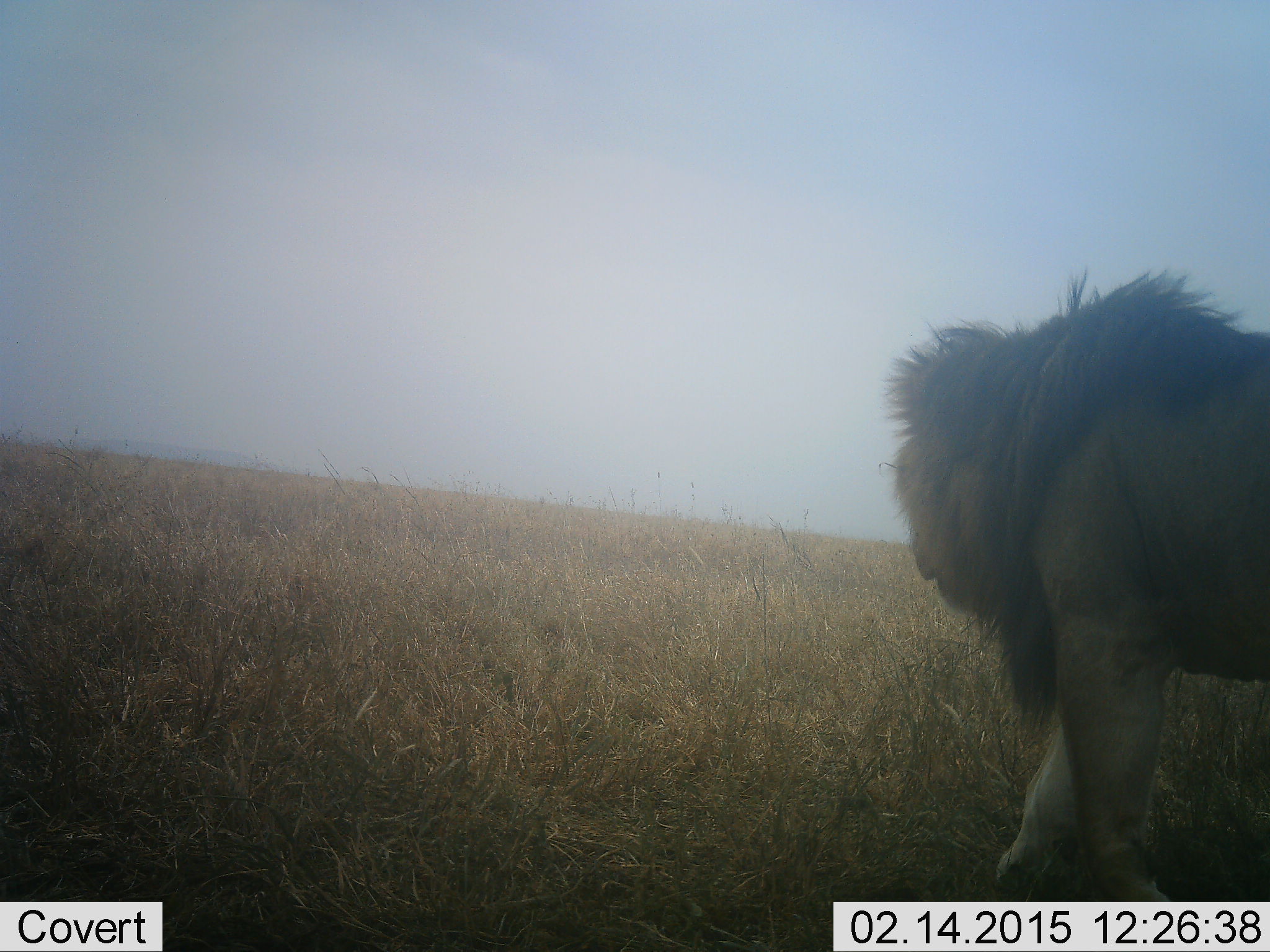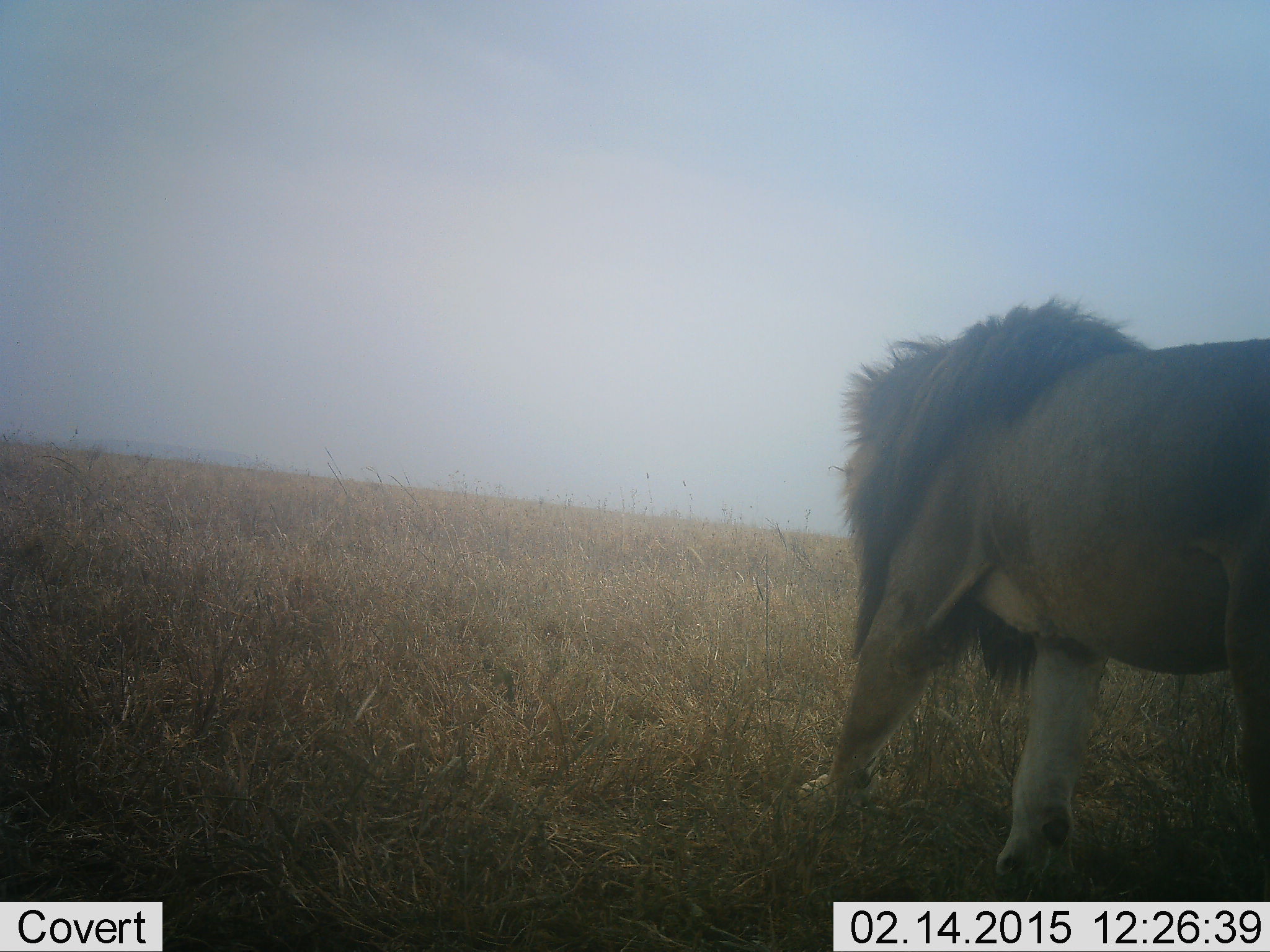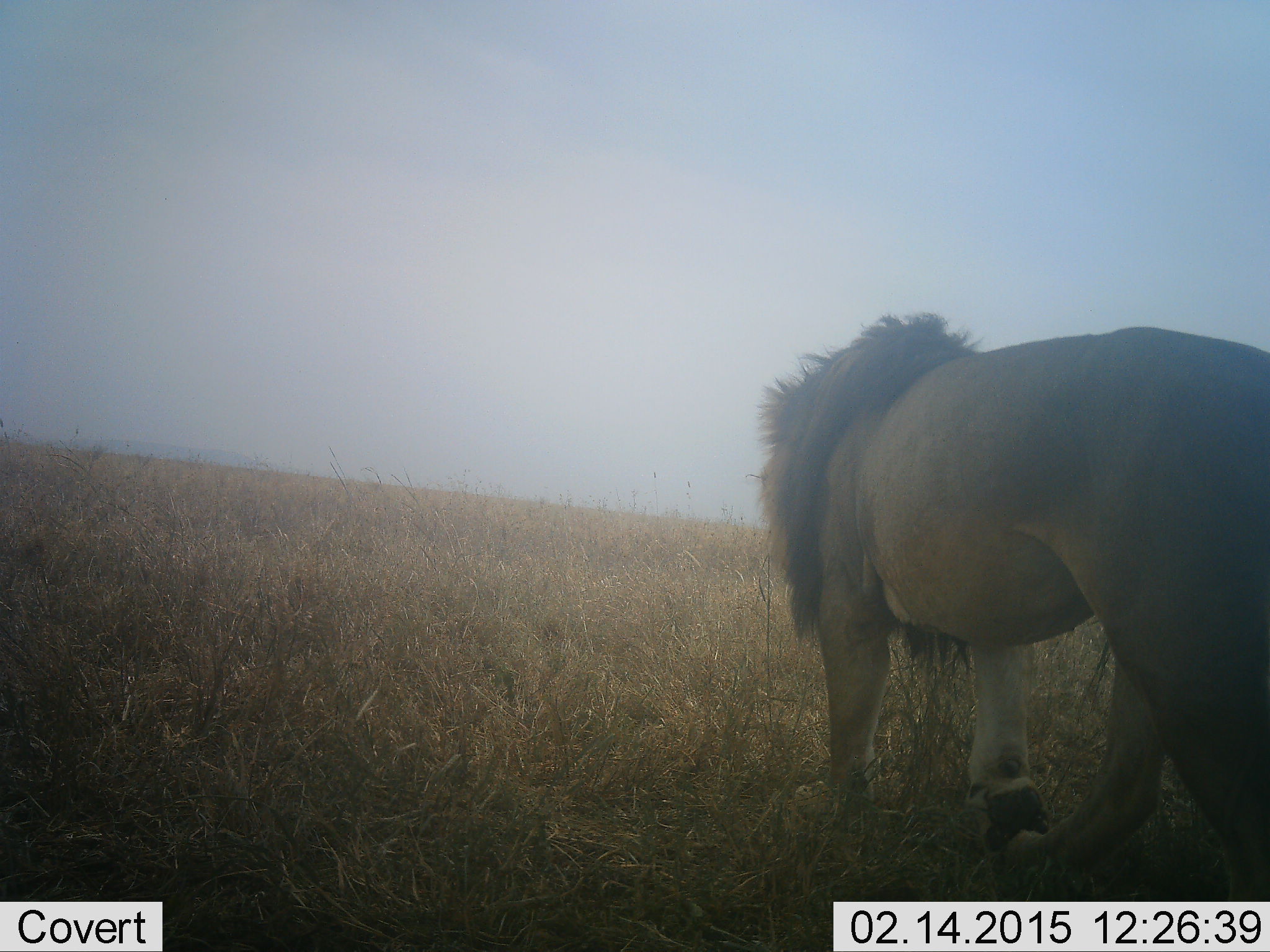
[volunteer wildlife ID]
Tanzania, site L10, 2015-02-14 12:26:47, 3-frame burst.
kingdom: Animalia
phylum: Chordata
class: Mammalia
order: Carnivora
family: Felidae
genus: Panthera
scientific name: Panthera leo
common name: lion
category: lionmale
Lionmale (lion) (Panthera leo), count 1. Behavior (volunteer vote fractions): standing 10%, resting 0%, moving 100%, interacting 0%. Young present (vote fraction): 0%. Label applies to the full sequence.